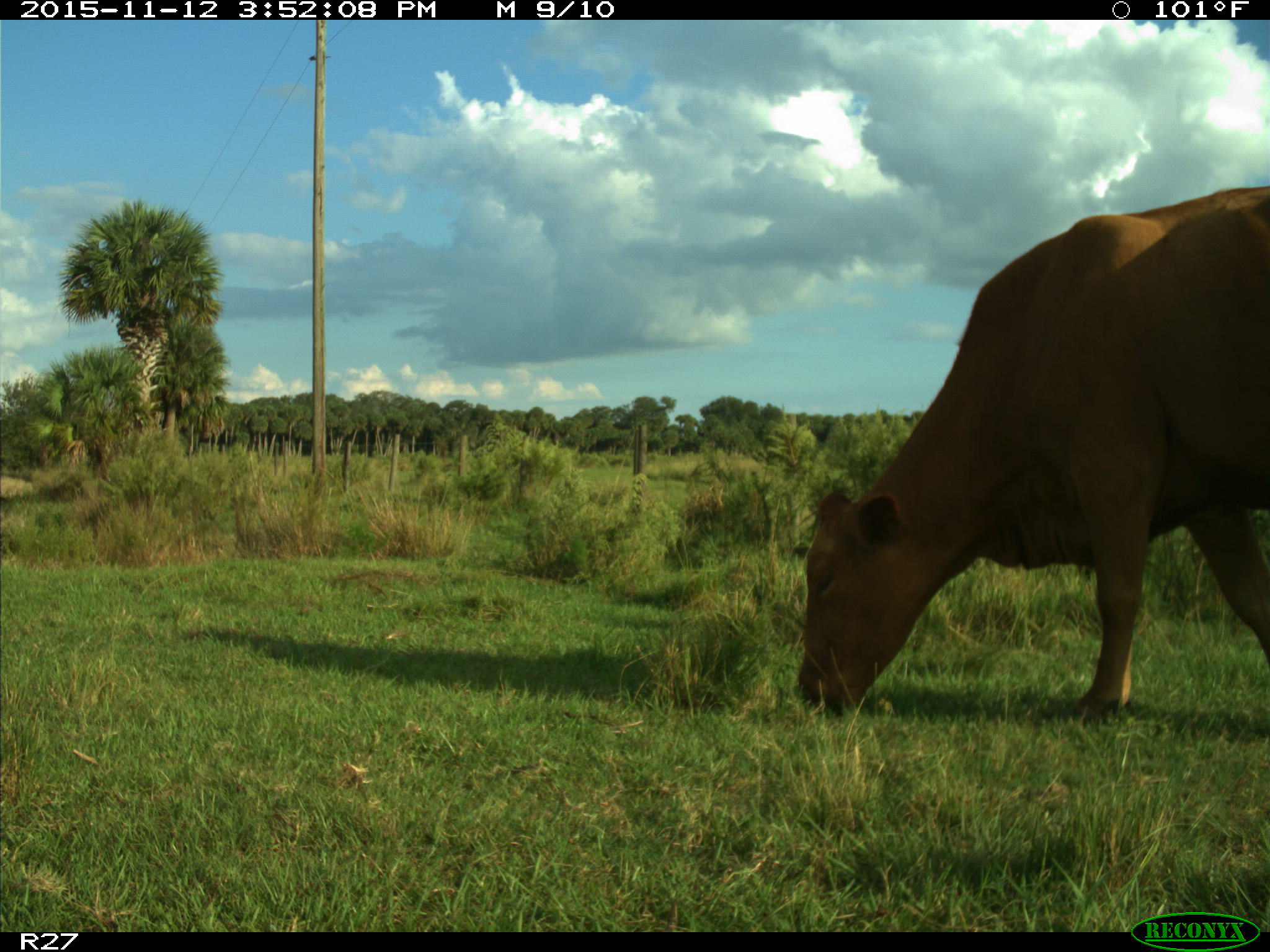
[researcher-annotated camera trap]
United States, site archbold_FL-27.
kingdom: Animalia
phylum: Chordata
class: Mammalia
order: Artiodactyla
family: Bovidae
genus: Bos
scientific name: Bos taurus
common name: domestic cow